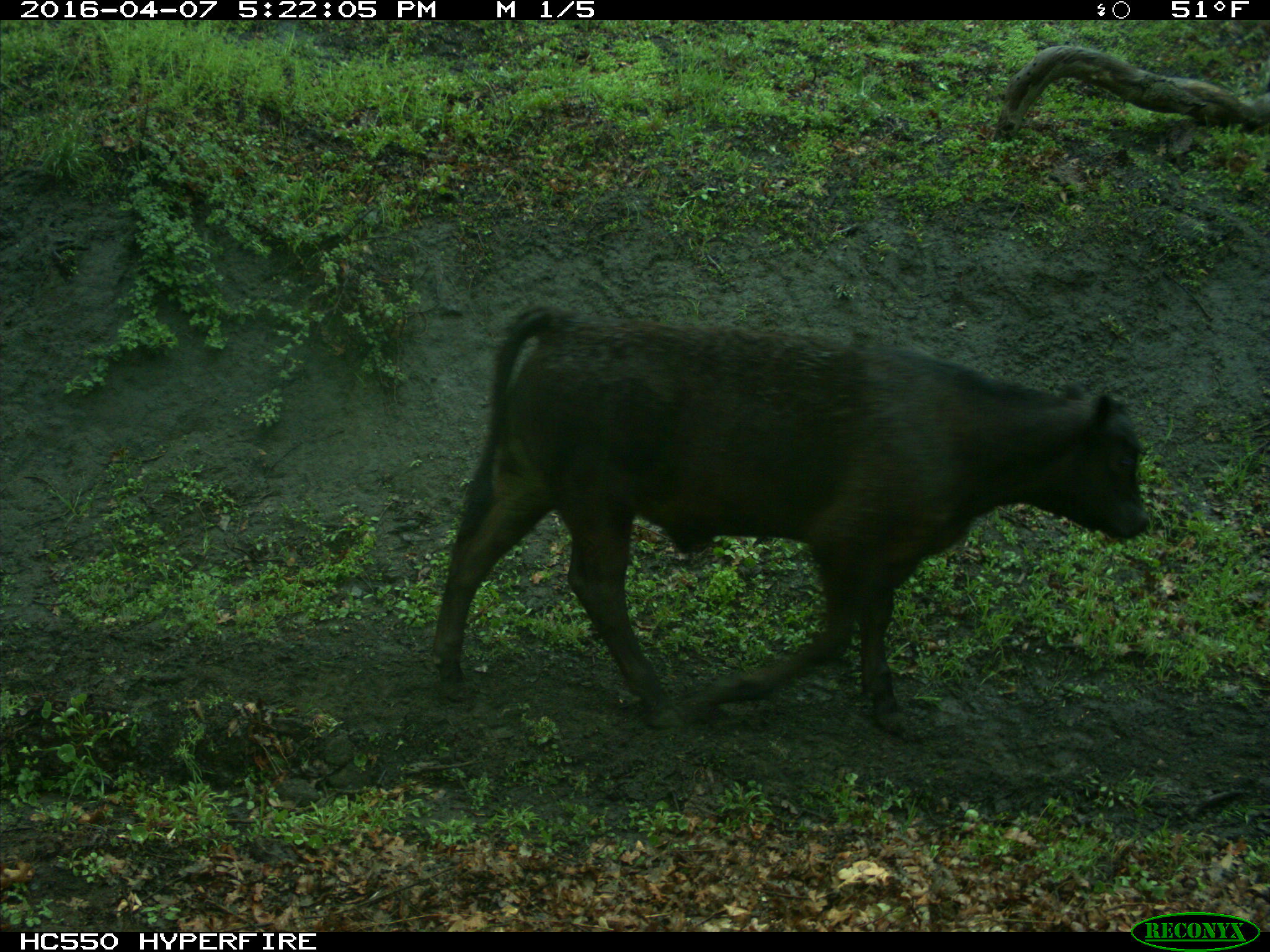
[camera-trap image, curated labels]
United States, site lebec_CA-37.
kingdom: Animalia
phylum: Chordata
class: Mammalia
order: Artiodactyla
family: Bovidae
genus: Bos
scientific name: Bos taurus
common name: domestic cow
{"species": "Bos taurus (domestic cow)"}